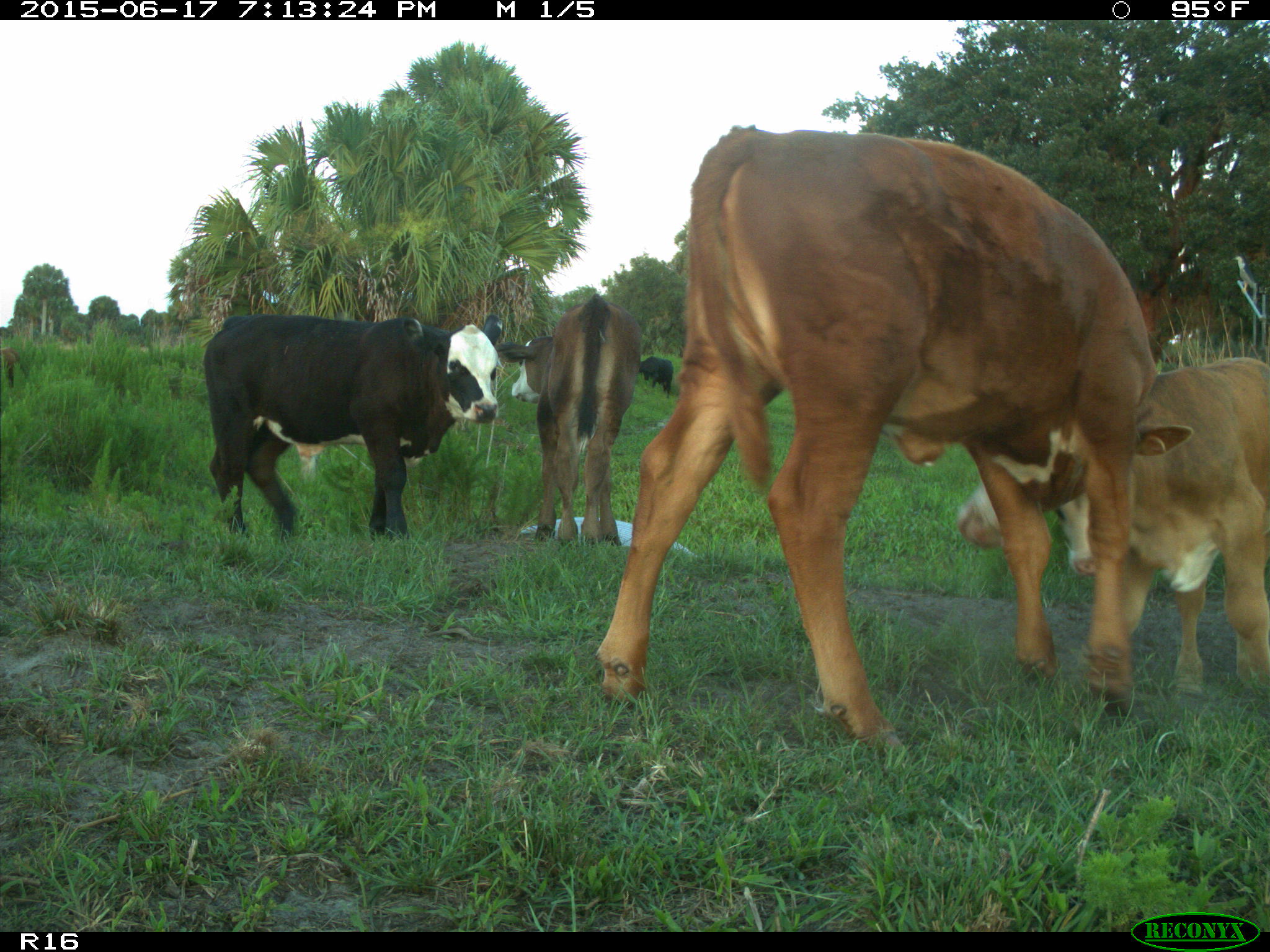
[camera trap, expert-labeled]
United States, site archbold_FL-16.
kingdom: Animalia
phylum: Chordata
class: Mammalia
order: Artiodactyla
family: Bovidae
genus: Bos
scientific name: Bos taurus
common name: domestic cow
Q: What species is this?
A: Bos taurus (domestic cow).